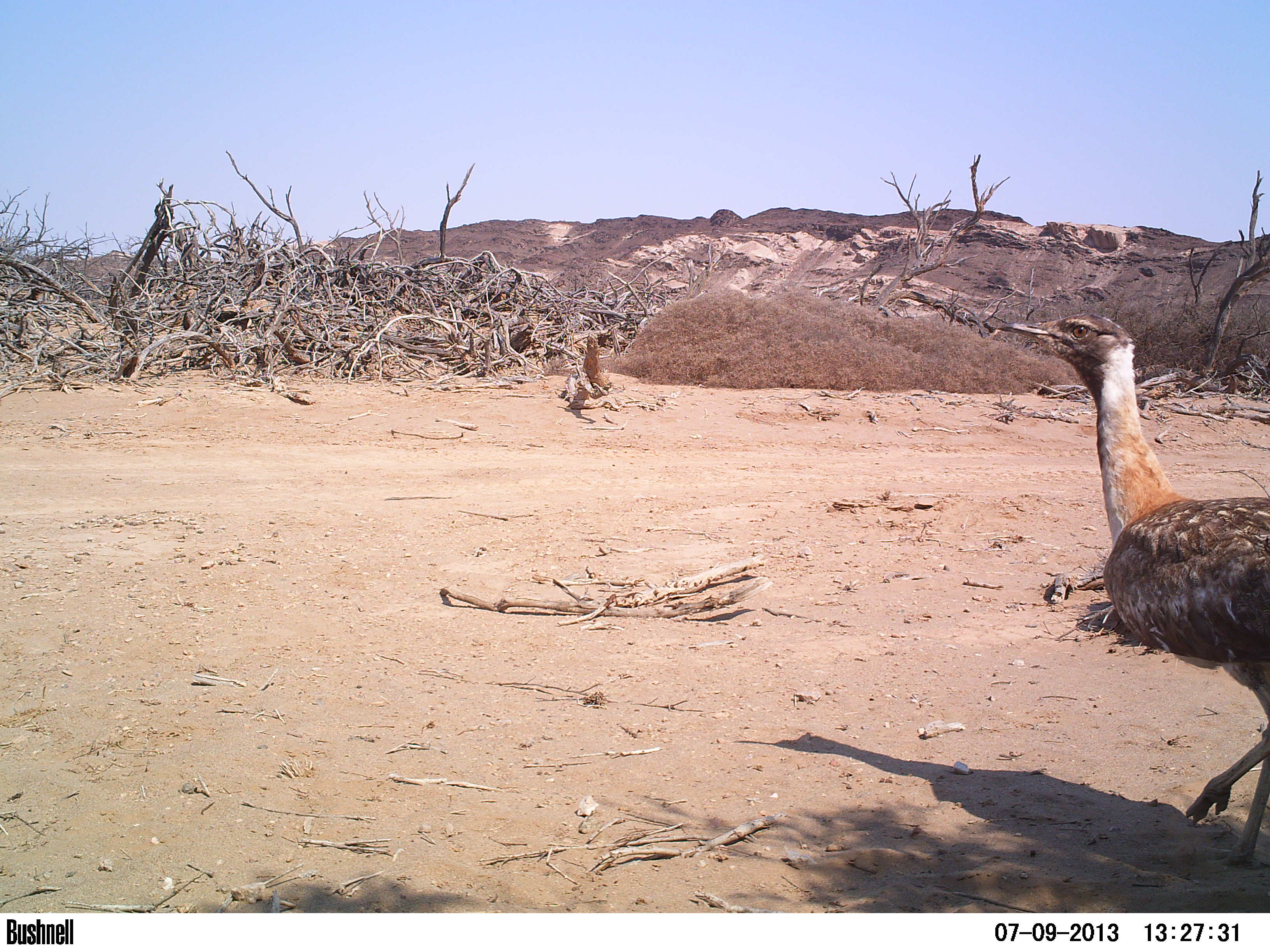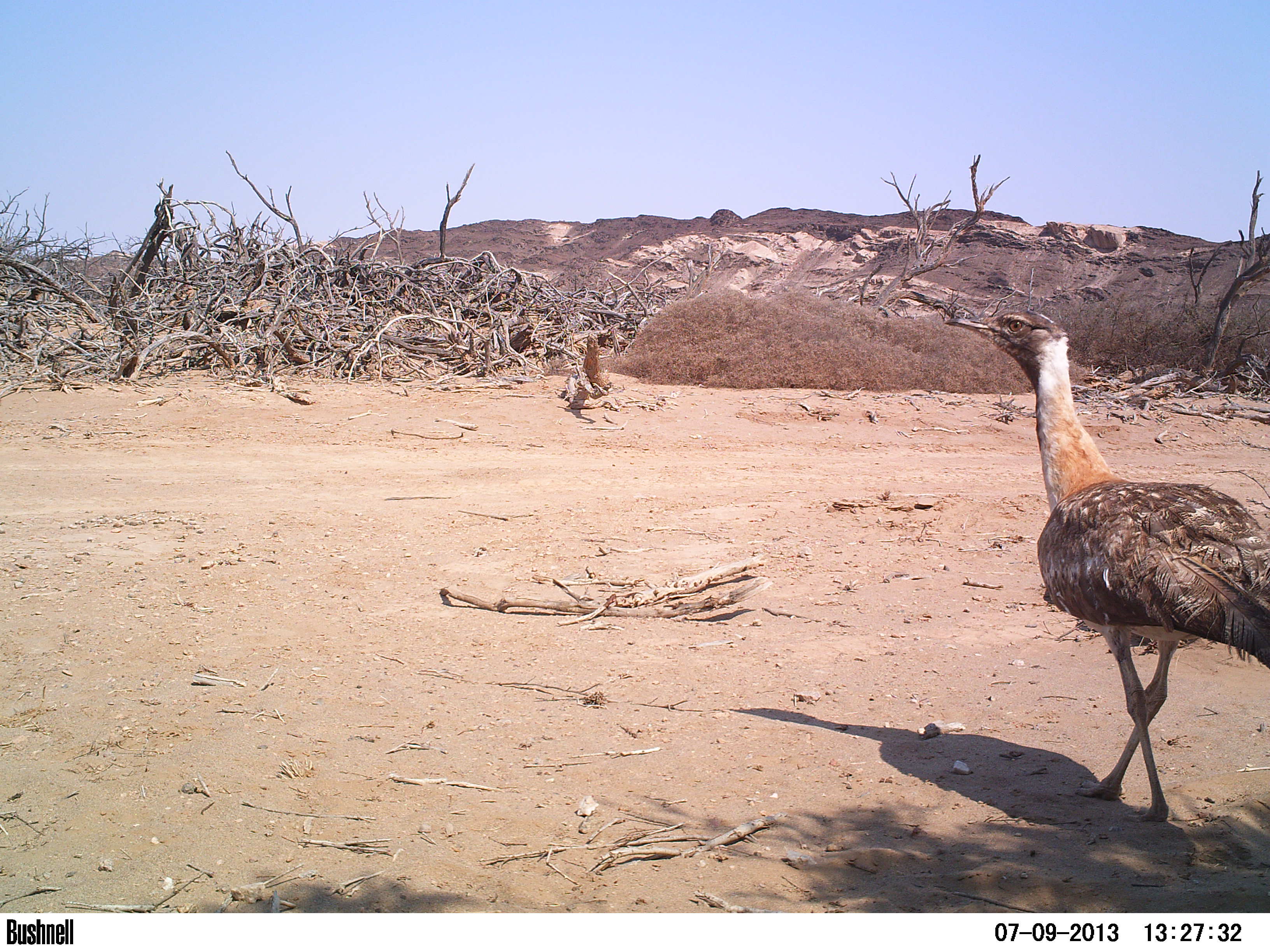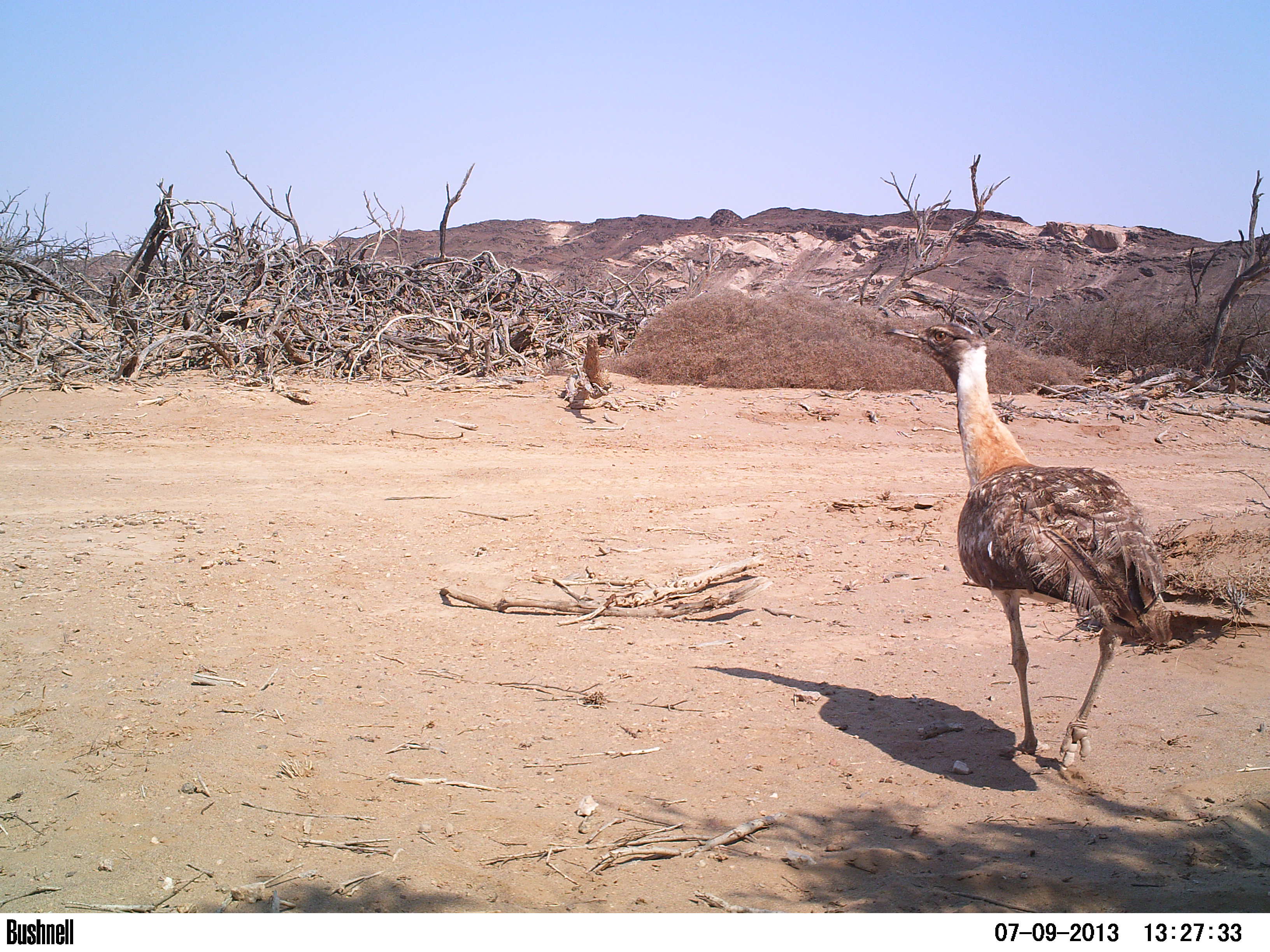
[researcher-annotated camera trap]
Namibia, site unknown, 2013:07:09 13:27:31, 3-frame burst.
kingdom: Animalia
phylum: Chordata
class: Aves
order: Otidiformes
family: Otididae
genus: Neotis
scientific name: Neotis ludwigii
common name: ludwig's bustard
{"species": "Neotis ludwigii (ludwig's bustard)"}